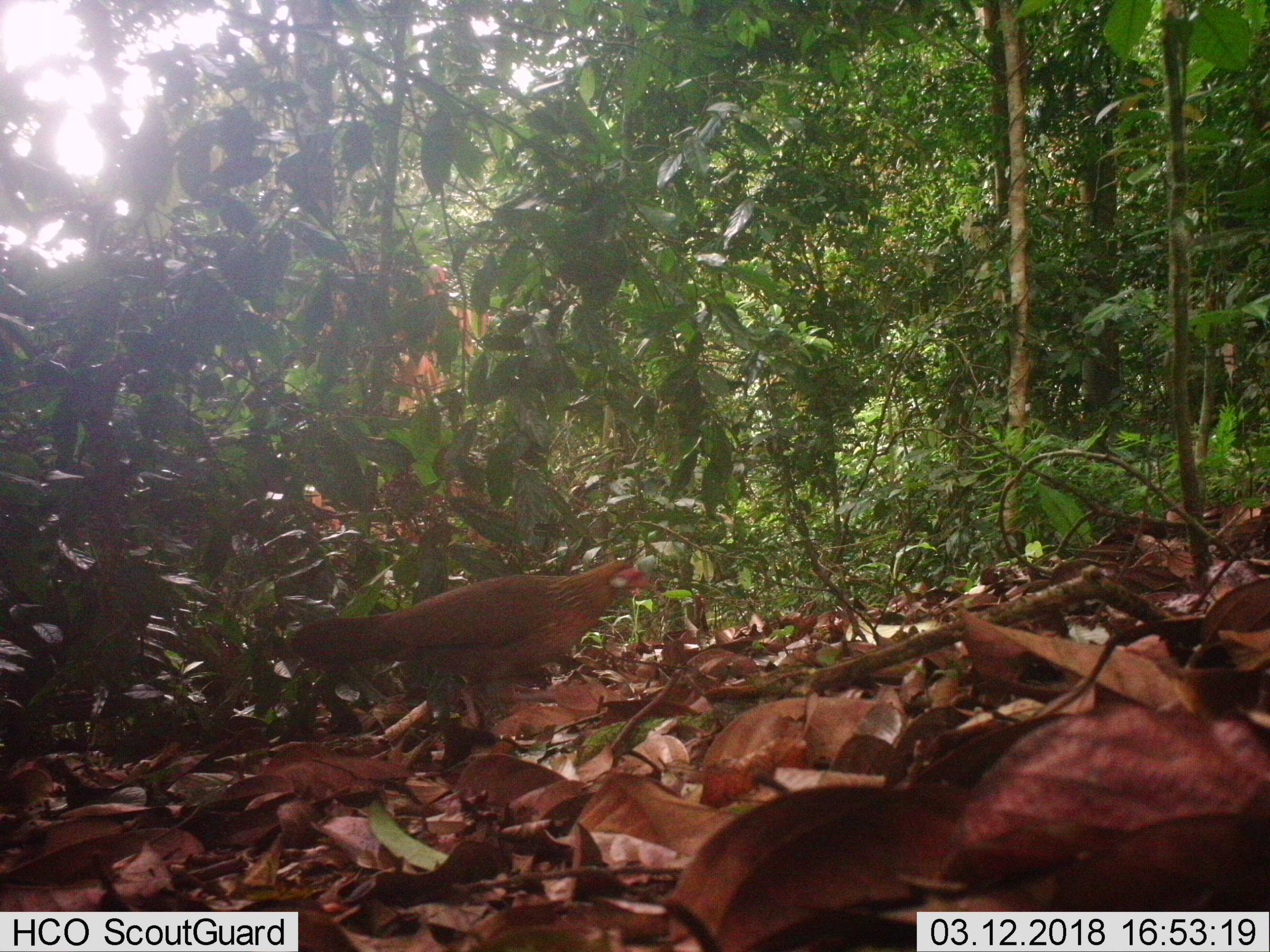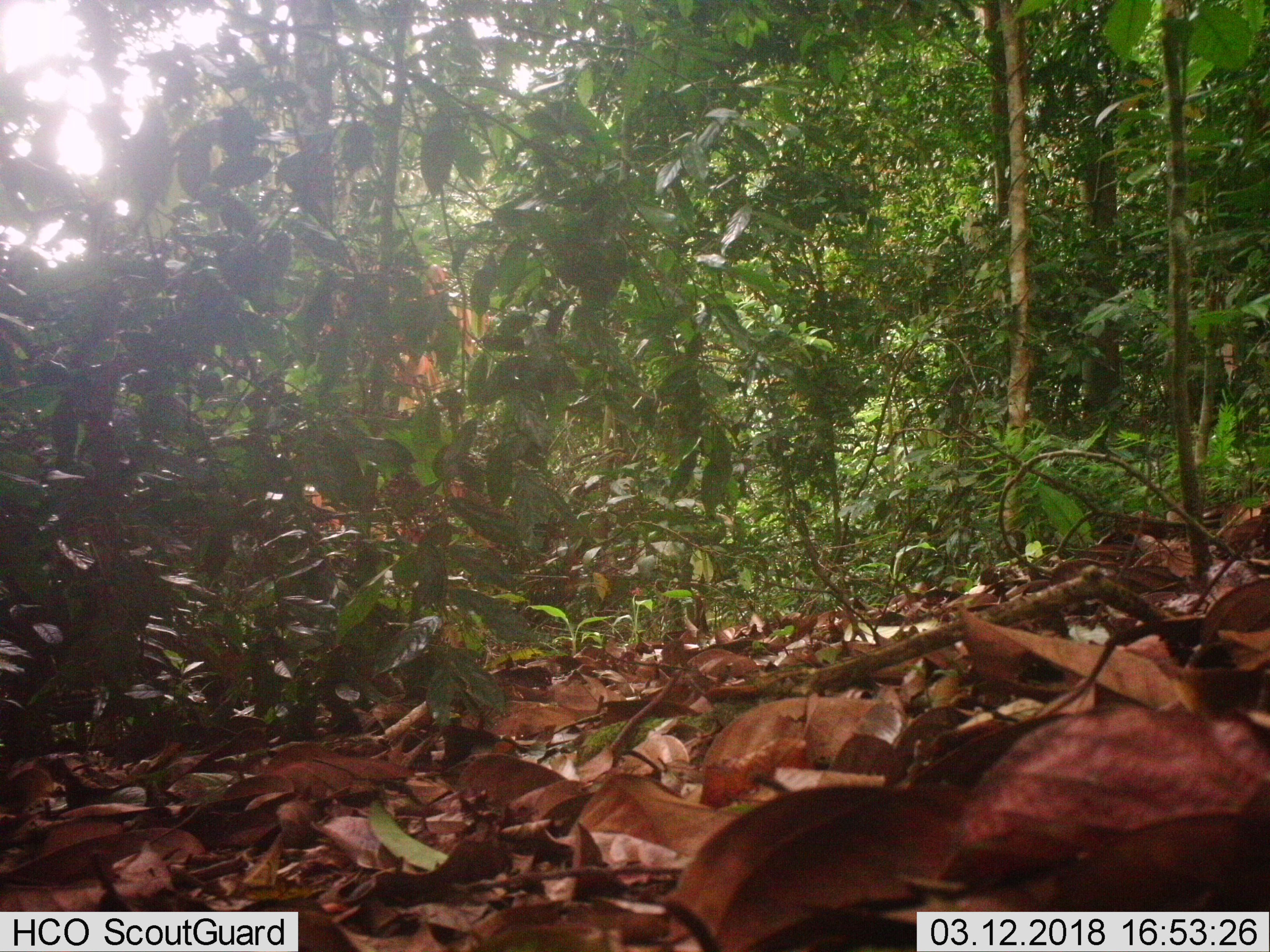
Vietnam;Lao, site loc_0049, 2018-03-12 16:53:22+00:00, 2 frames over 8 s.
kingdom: Animalia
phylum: Chordata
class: Aves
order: Galliformes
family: Phasianidae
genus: Gallus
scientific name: Gallus gallus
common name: red junglefowl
Red junglefowl (Gallus gallus). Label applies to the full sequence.